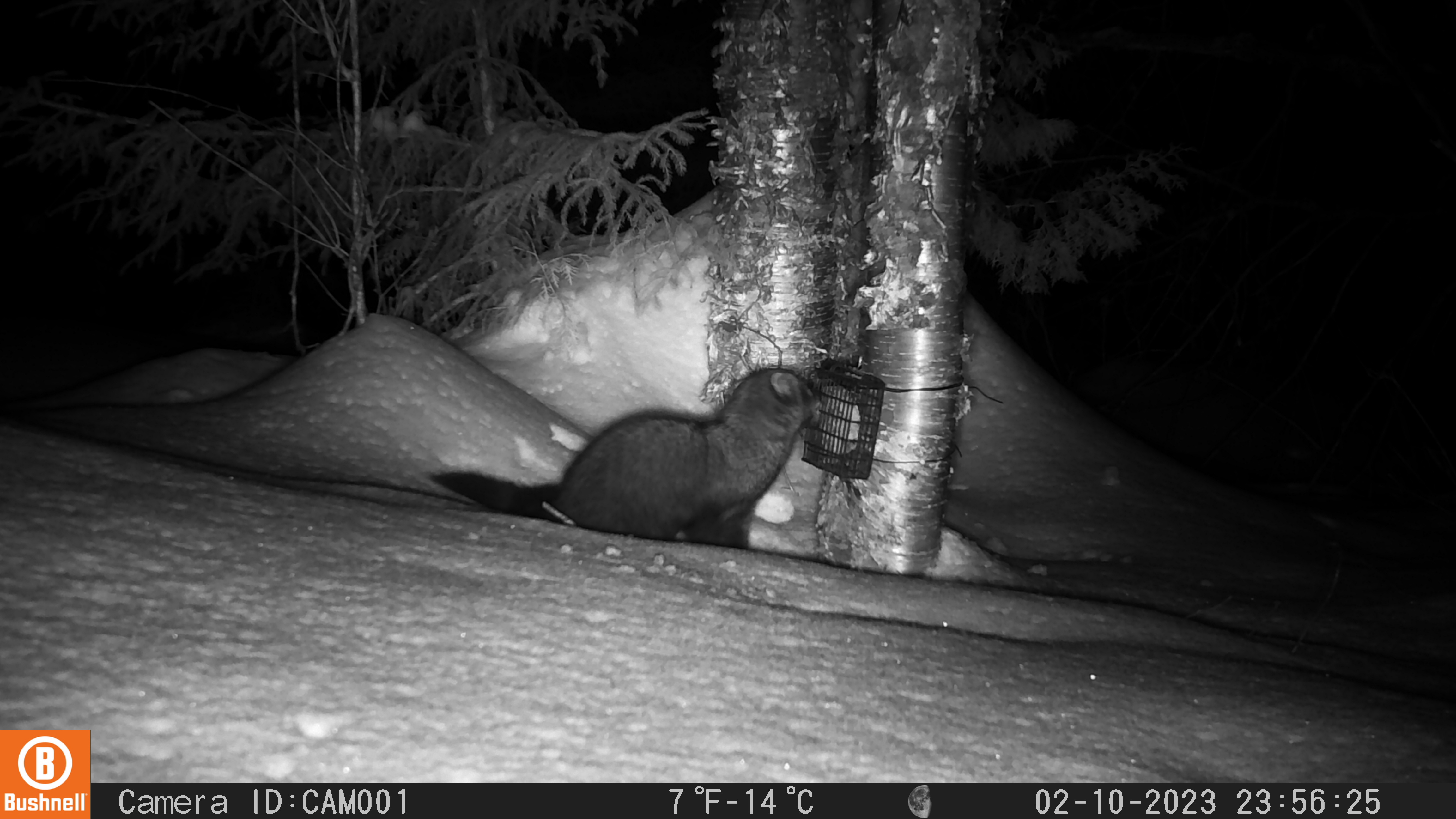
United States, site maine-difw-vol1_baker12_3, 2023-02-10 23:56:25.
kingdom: Animalia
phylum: Chordata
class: Mammalia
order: Carnivora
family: Mustelidae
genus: Pekania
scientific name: Pekania pennanti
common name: fisher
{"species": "fisher (Pekania pennanti)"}